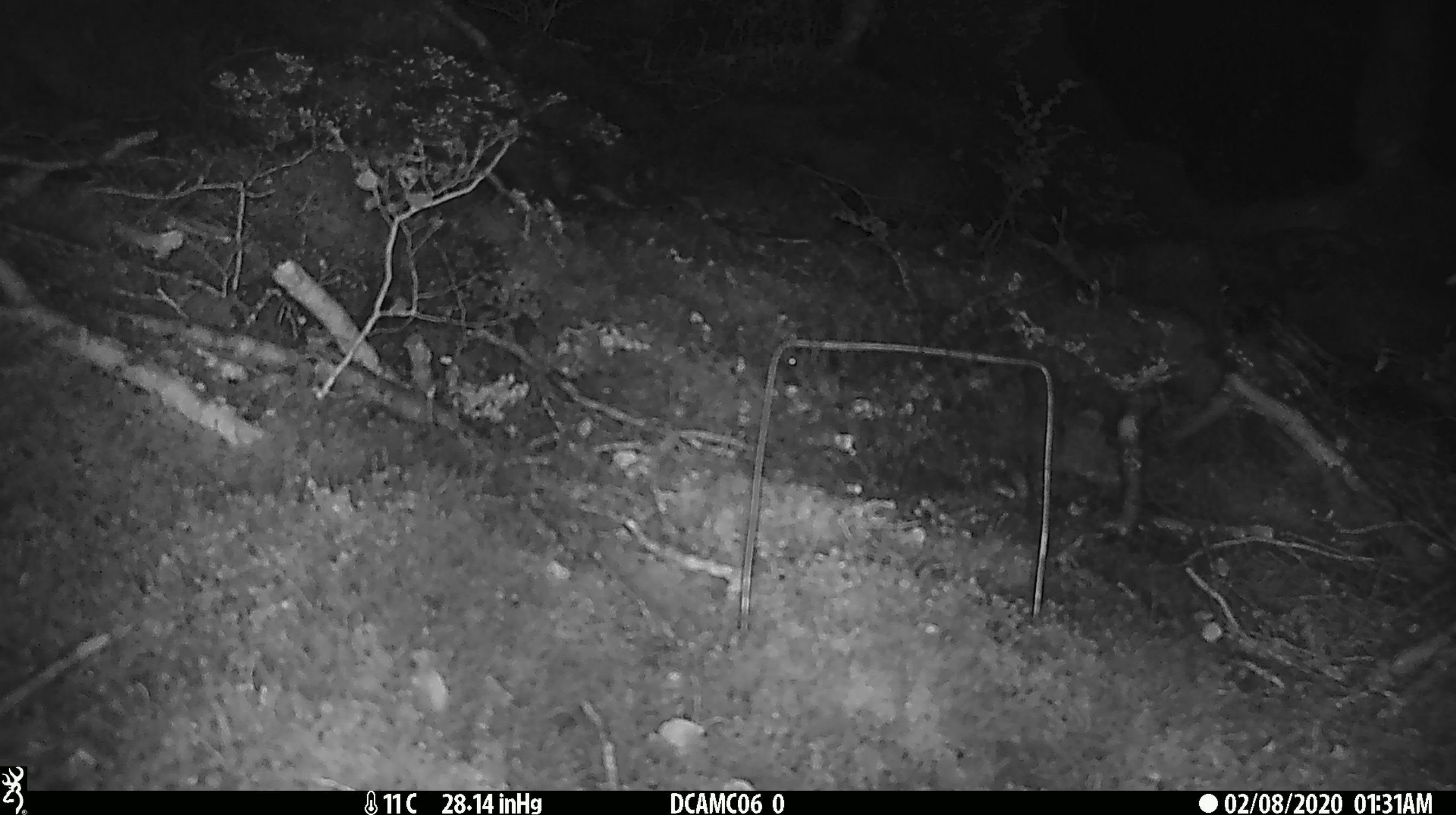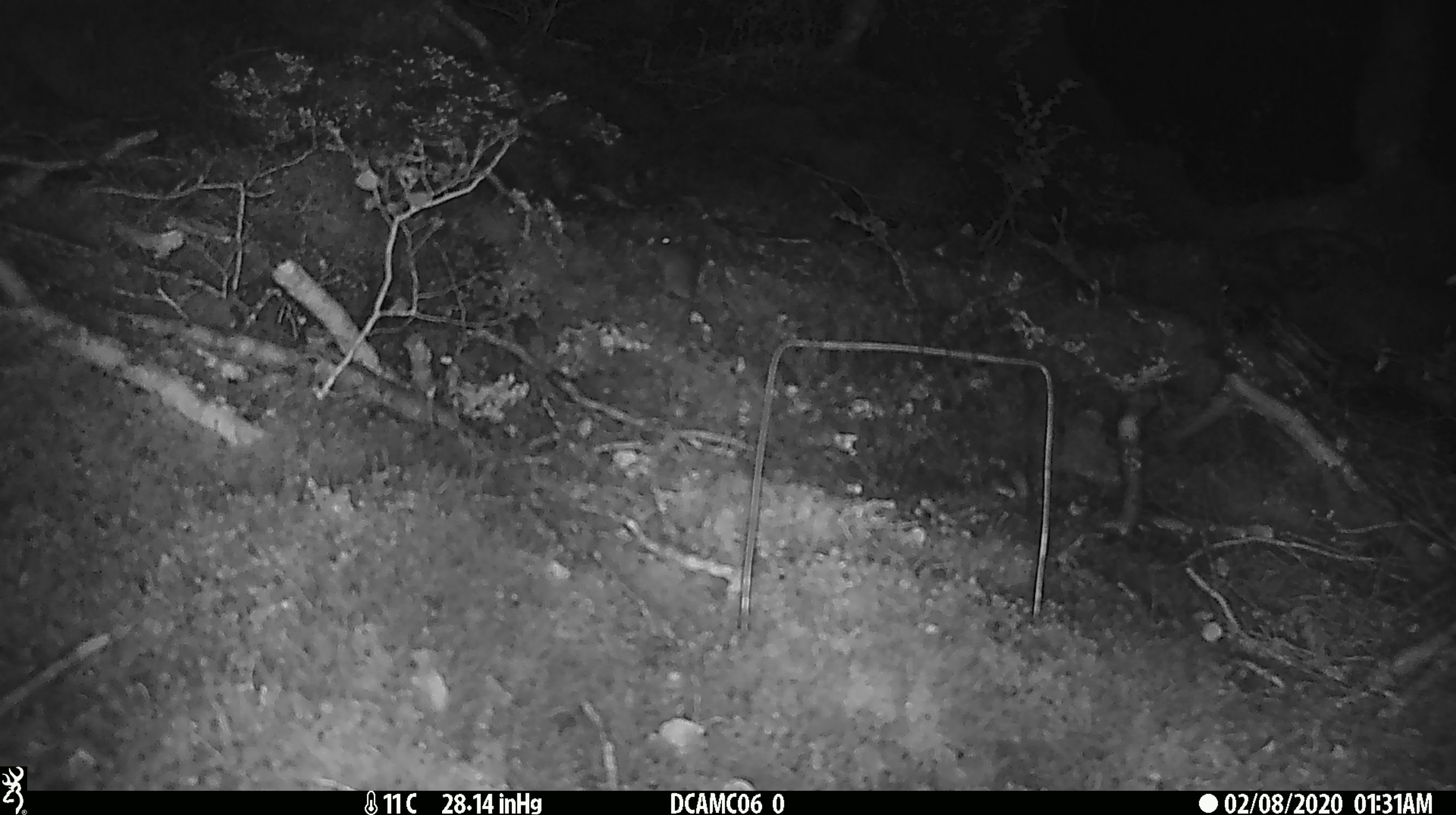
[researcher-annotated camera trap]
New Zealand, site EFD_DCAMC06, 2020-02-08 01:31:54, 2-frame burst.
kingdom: Animalia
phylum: Chordata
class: Mammalia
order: Rodentia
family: Muridae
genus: Mus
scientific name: Mus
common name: mouse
Mouse (Mus).